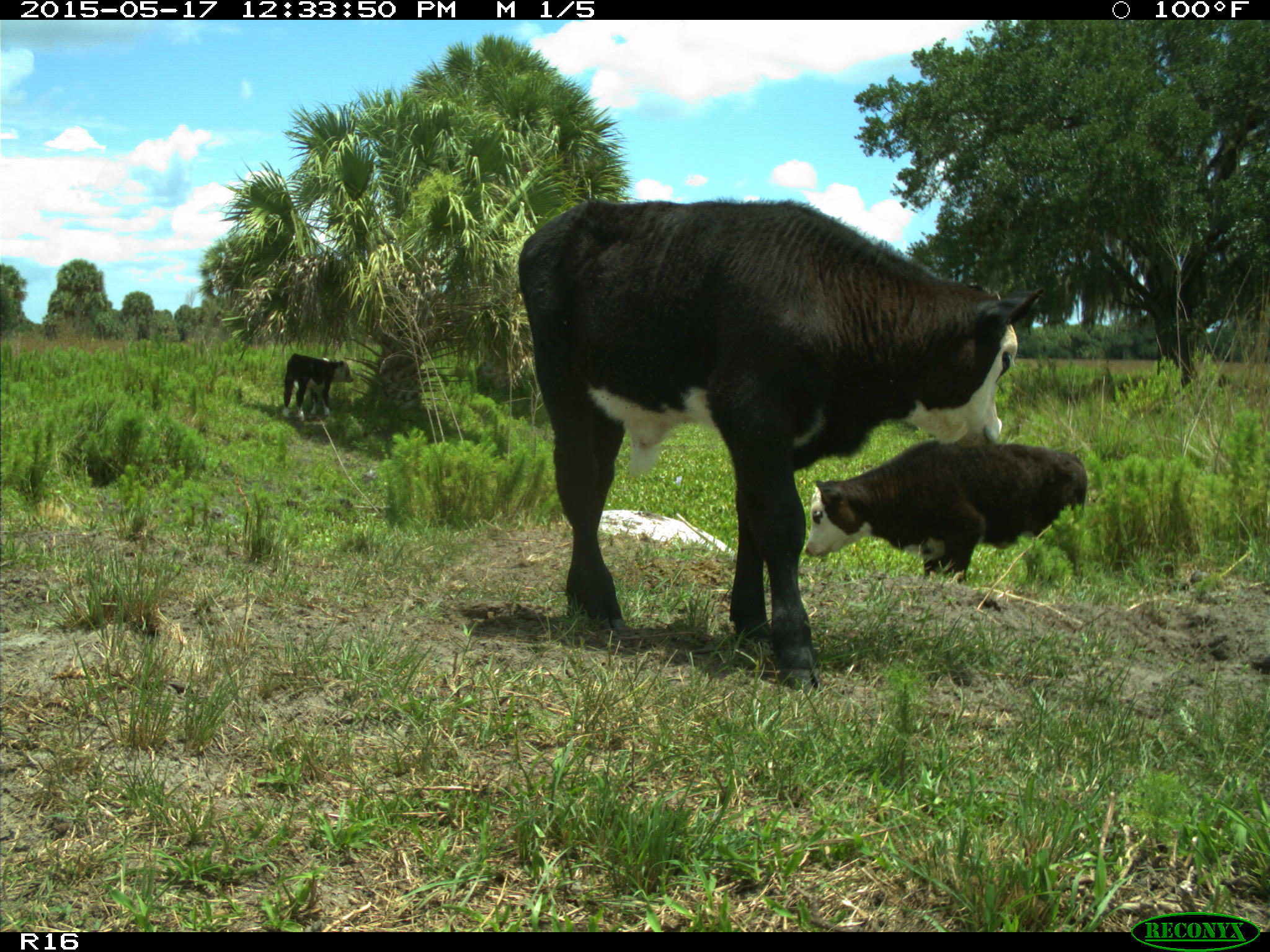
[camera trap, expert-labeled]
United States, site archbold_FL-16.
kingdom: Animalia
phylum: Chordata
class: Mammalia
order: Artiodactyla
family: Bovidae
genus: Bos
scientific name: Bos taurus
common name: domestic cow